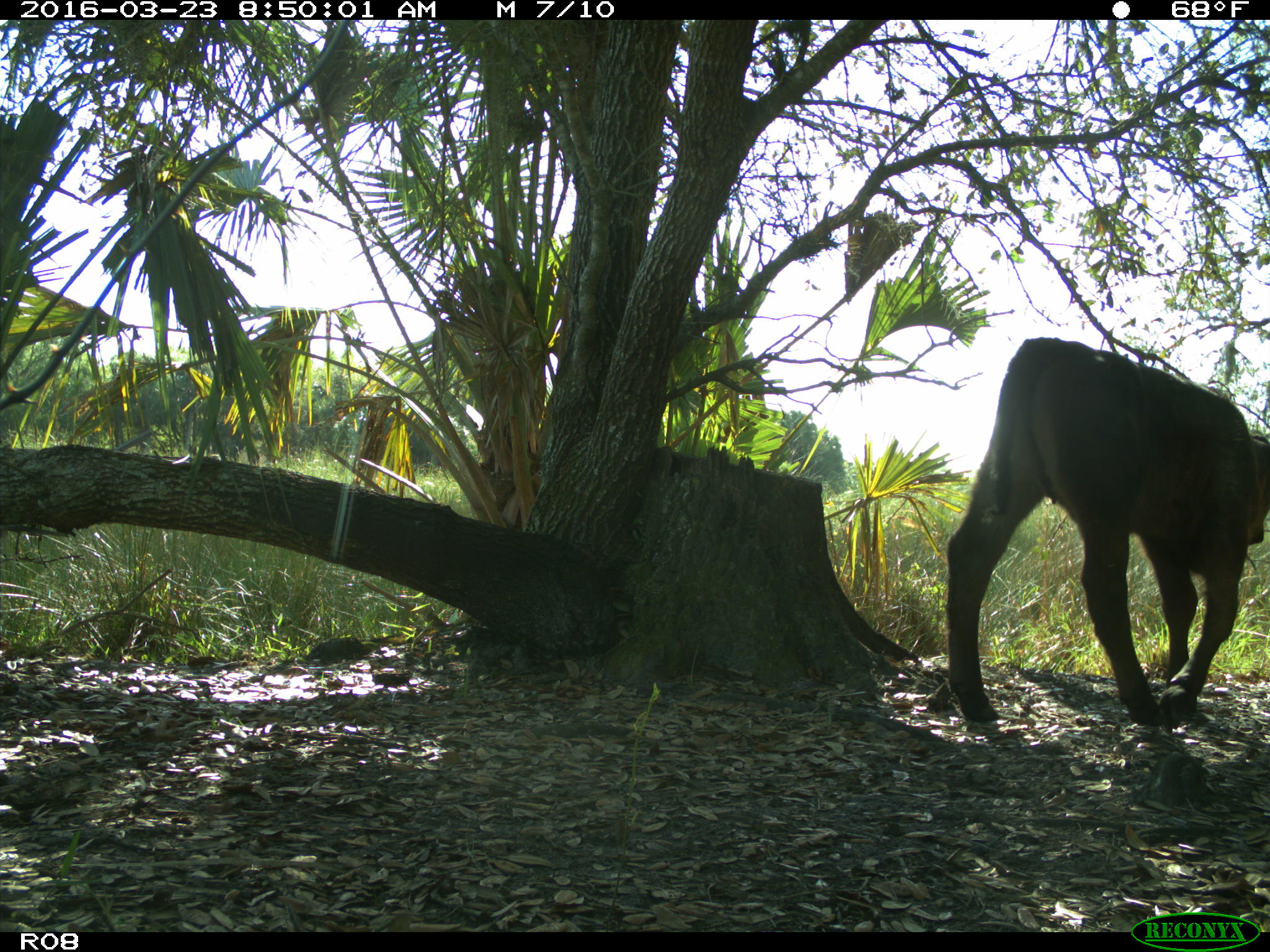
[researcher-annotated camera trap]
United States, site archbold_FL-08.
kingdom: Animalia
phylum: Chordata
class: Mammalia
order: Artiodactyla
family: Bovidae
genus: Bos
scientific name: Bos taurus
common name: domestic cow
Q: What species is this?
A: Bos taurus (domestic cow).